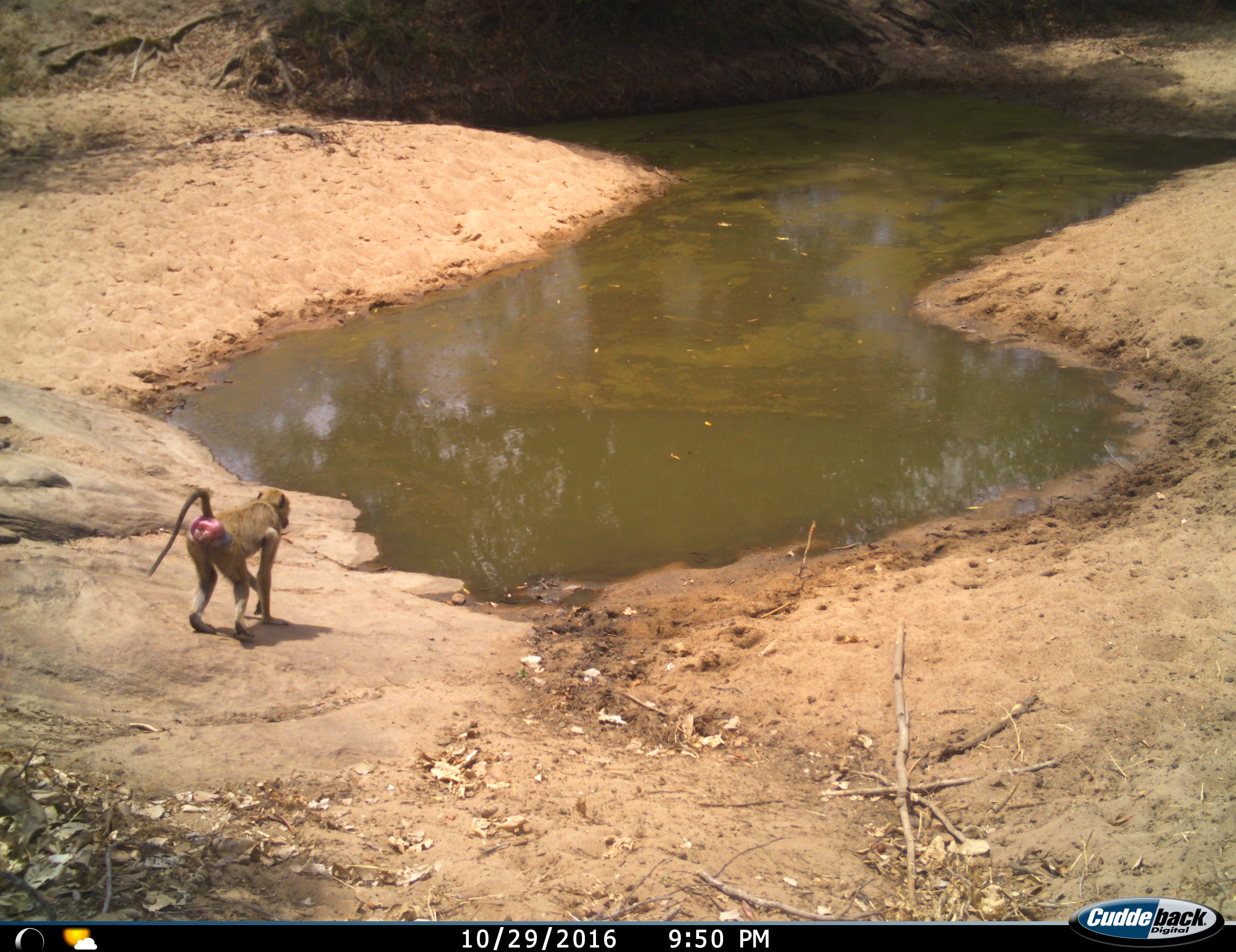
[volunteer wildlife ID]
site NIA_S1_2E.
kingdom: Animalia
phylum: Chordata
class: Mammalia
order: Primates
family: Cercopithecidae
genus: Papio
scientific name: Papio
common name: baboon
Baboon (Papio), count 1. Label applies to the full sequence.